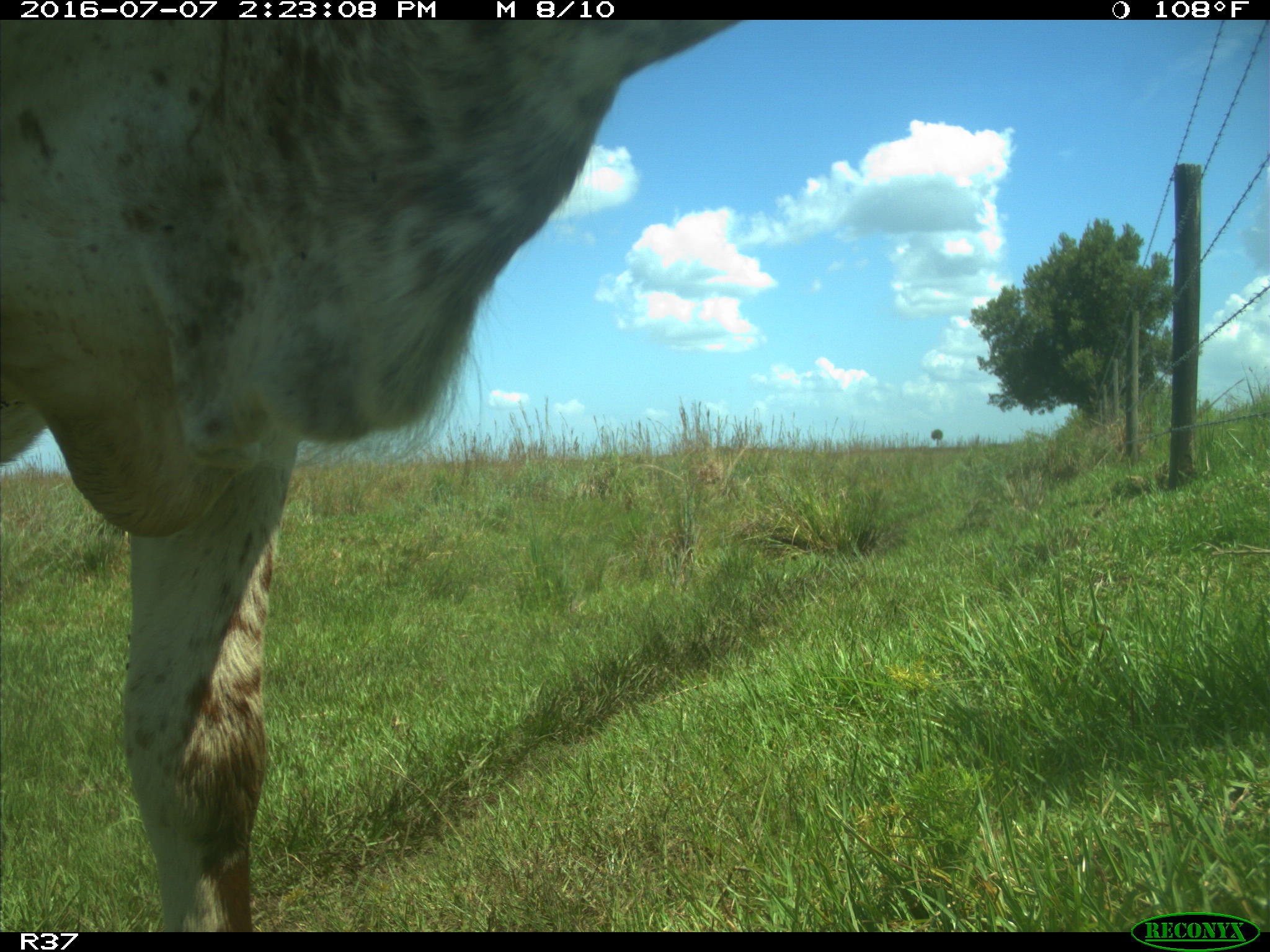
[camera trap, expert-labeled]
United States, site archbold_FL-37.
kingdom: Animalia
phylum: Chordata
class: Mammalia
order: Artiodactyla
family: Bovidae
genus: Bos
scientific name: Bos taurus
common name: domestic cow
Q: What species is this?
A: Bos taurus (domestic cow).